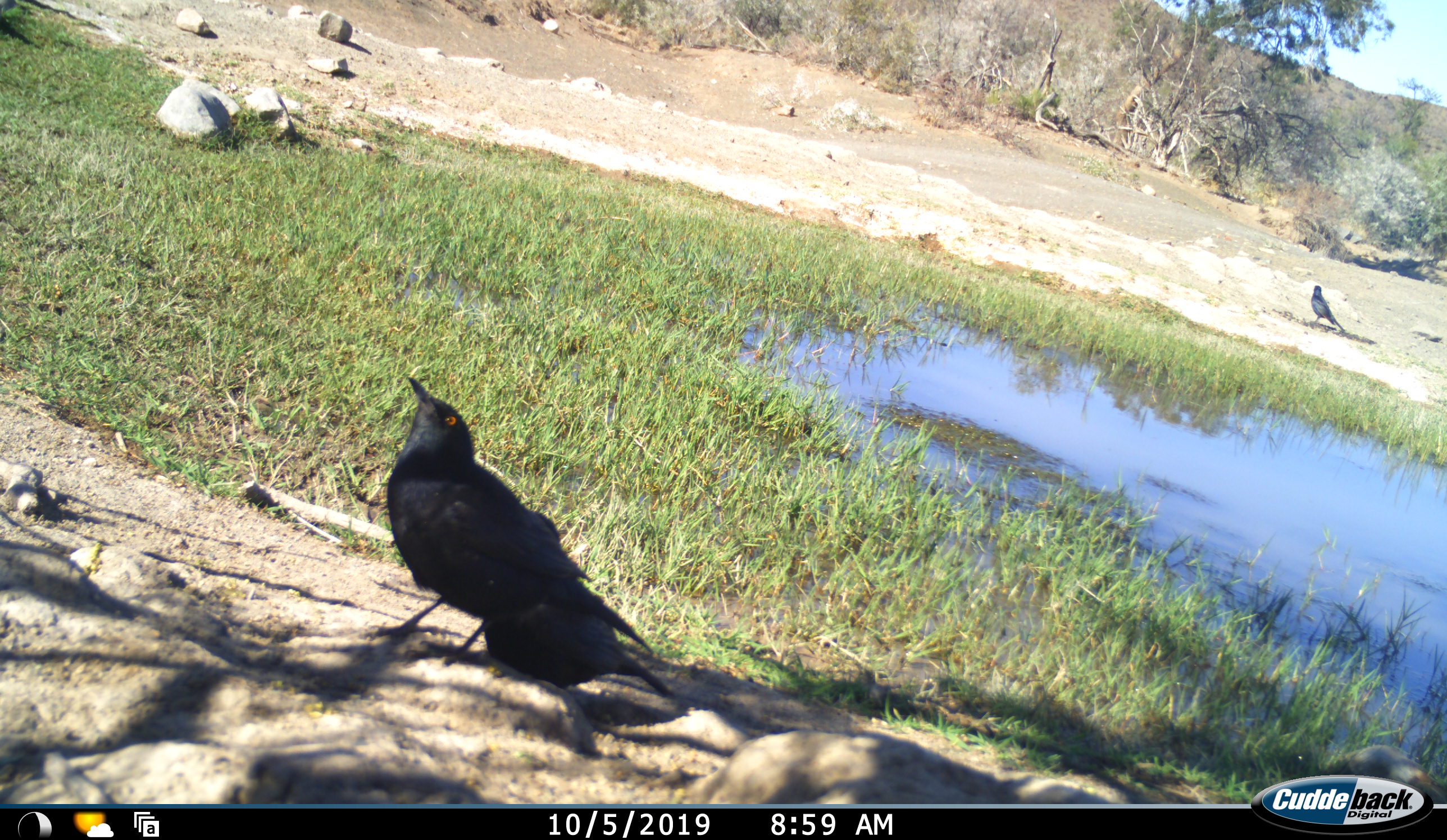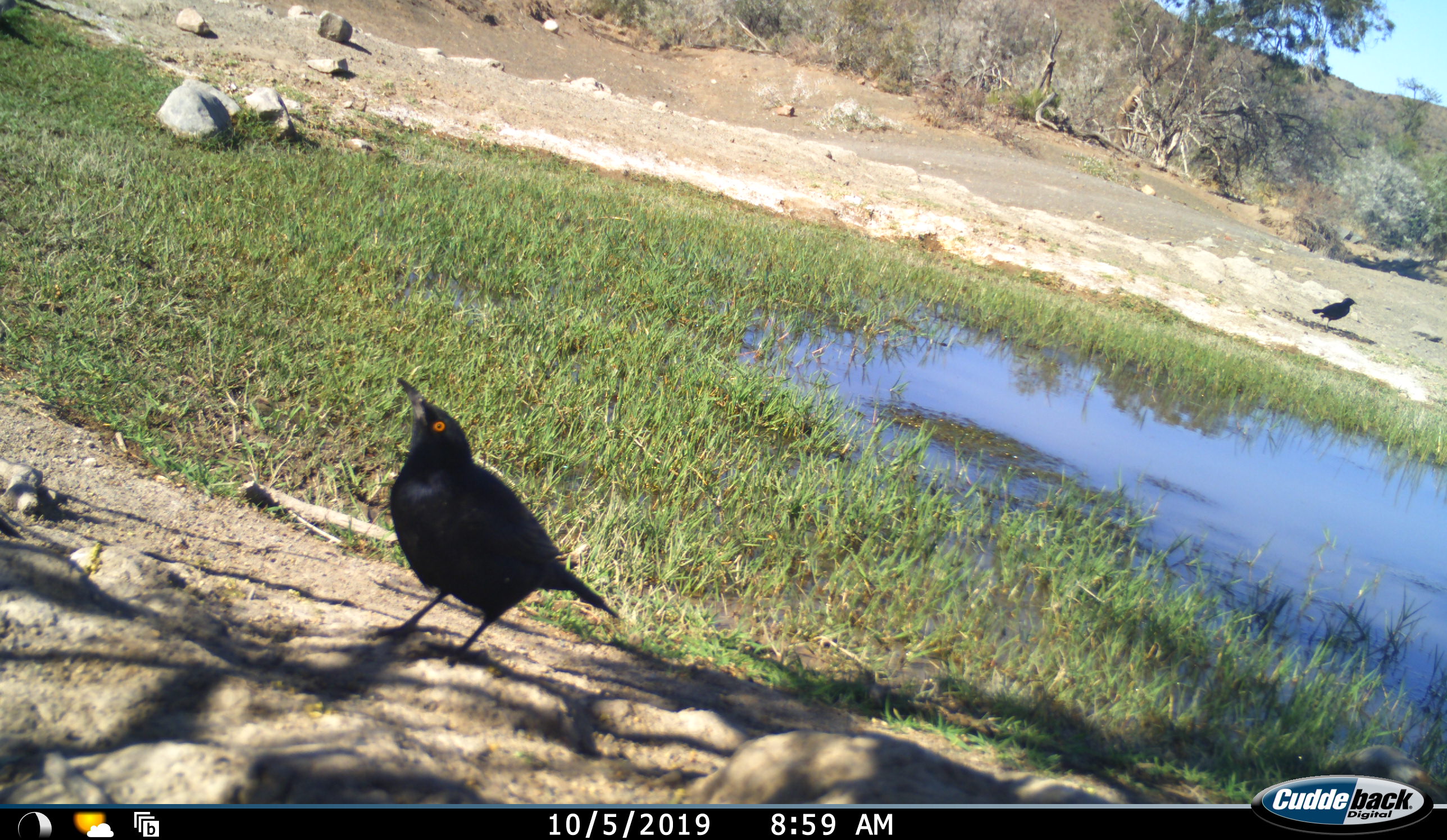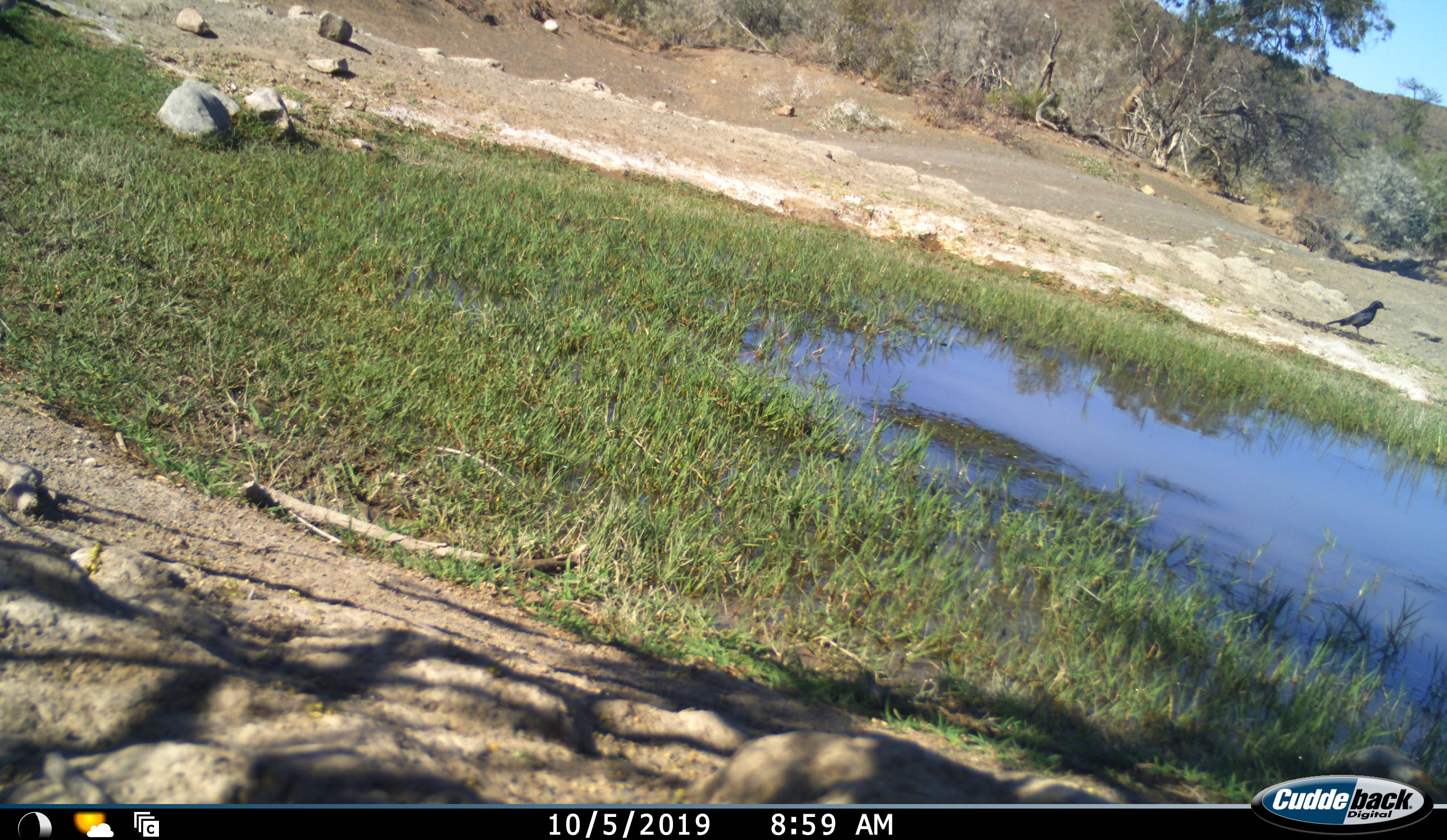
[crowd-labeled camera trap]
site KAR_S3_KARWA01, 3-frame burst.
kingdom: Animalia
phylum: Chordata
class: Aves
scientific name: Aves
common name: bird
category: birdother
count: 2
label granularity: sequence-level